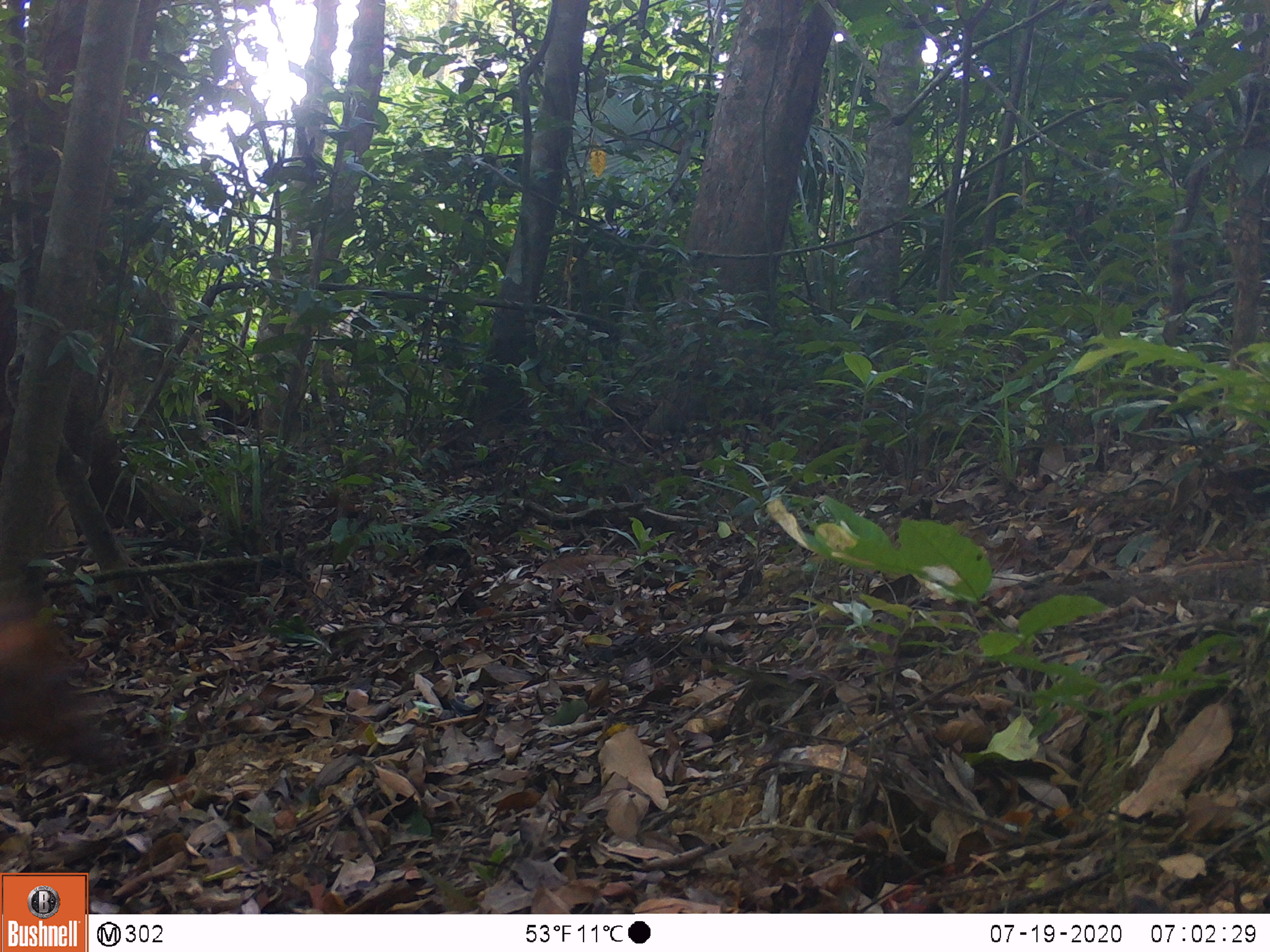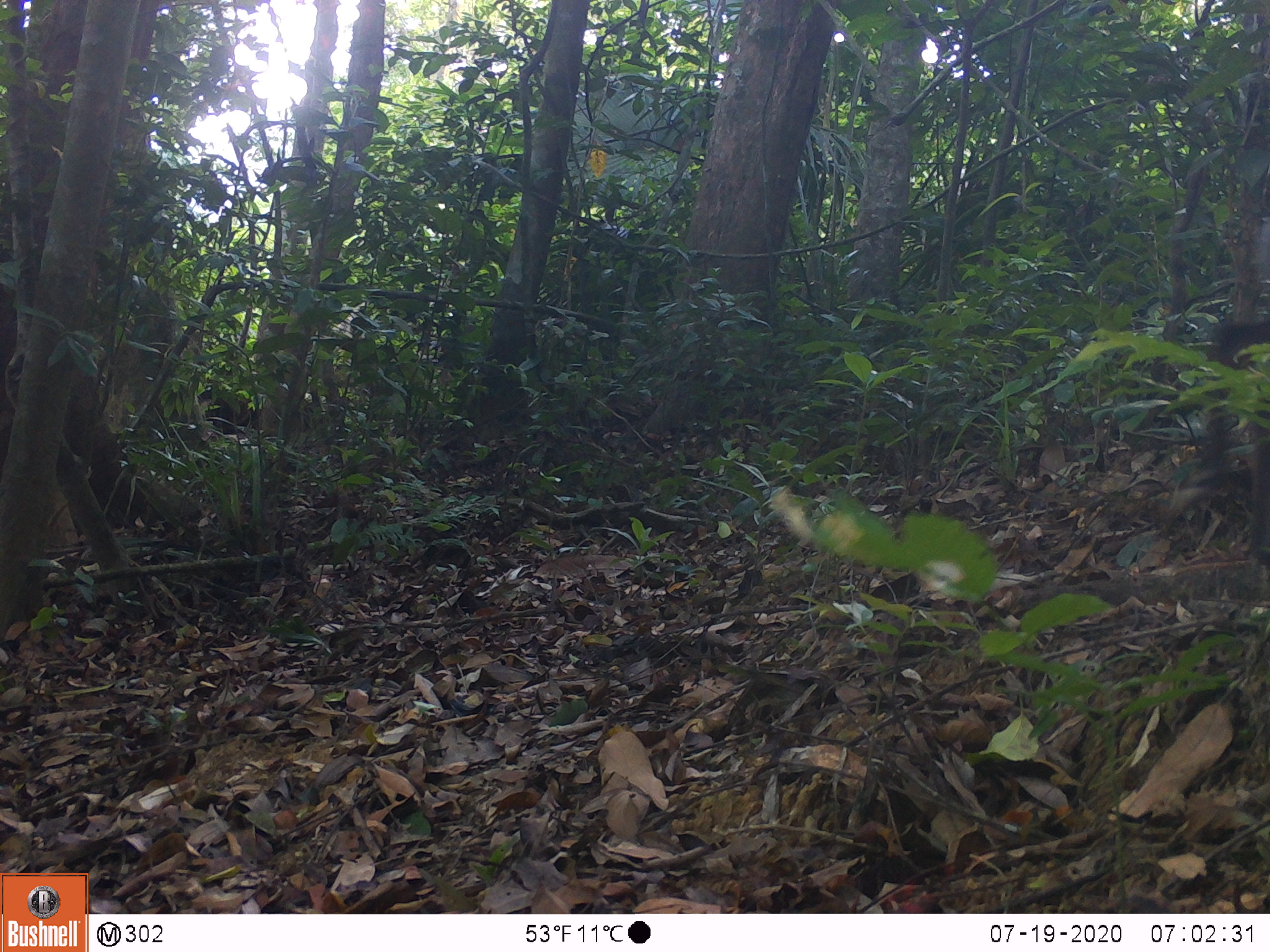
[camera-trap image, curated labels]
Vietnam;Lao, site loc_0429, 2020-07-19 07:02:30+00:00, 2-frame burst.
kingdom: Animalia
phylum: Chordata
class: Mammalia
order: Artiodactyla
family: Cervidae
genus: Muntiacus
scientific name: Muntiacus rooseveltorum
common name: roosevelt's muntjac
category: roosevelts muntjac group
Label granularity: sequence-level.